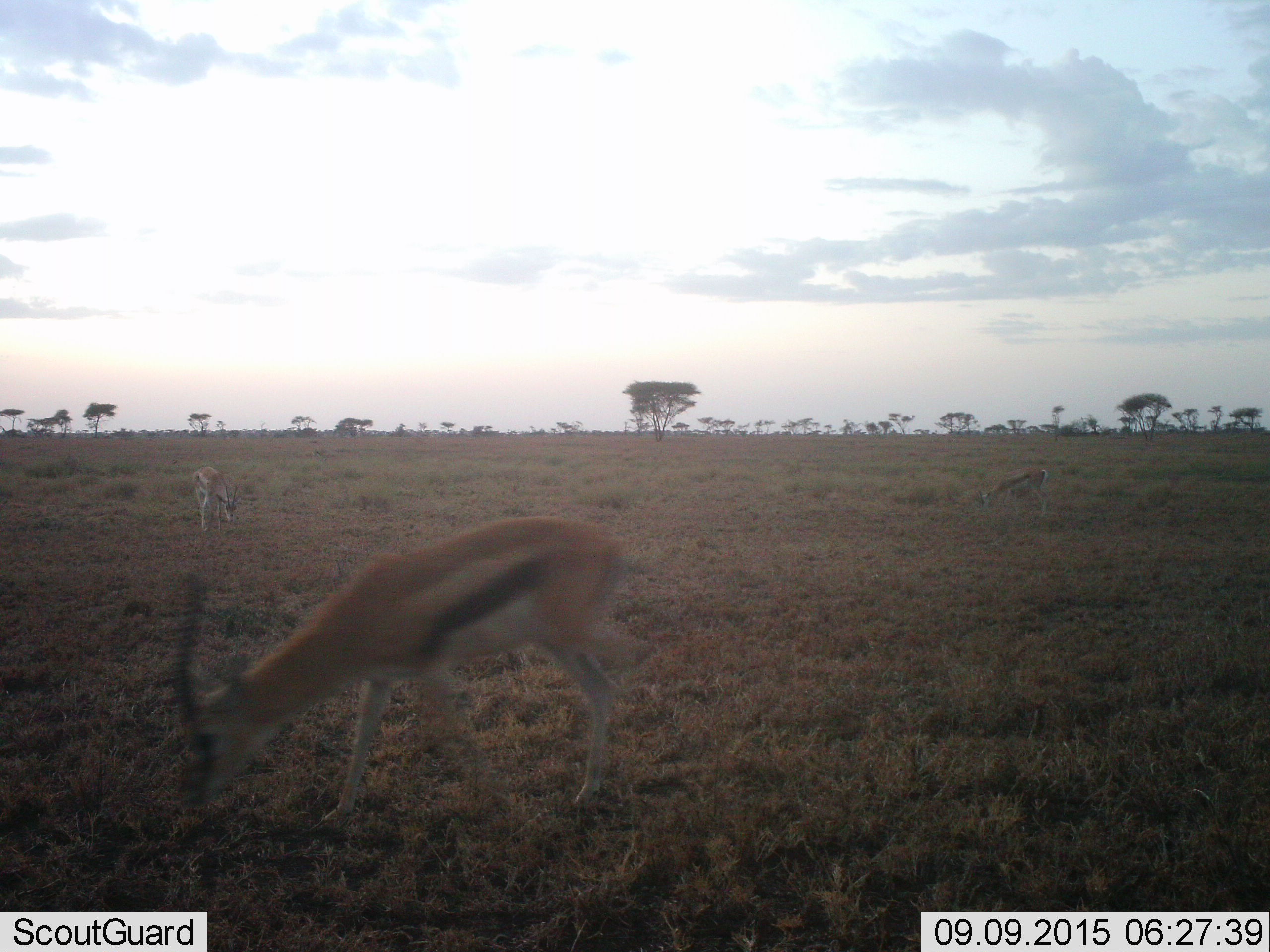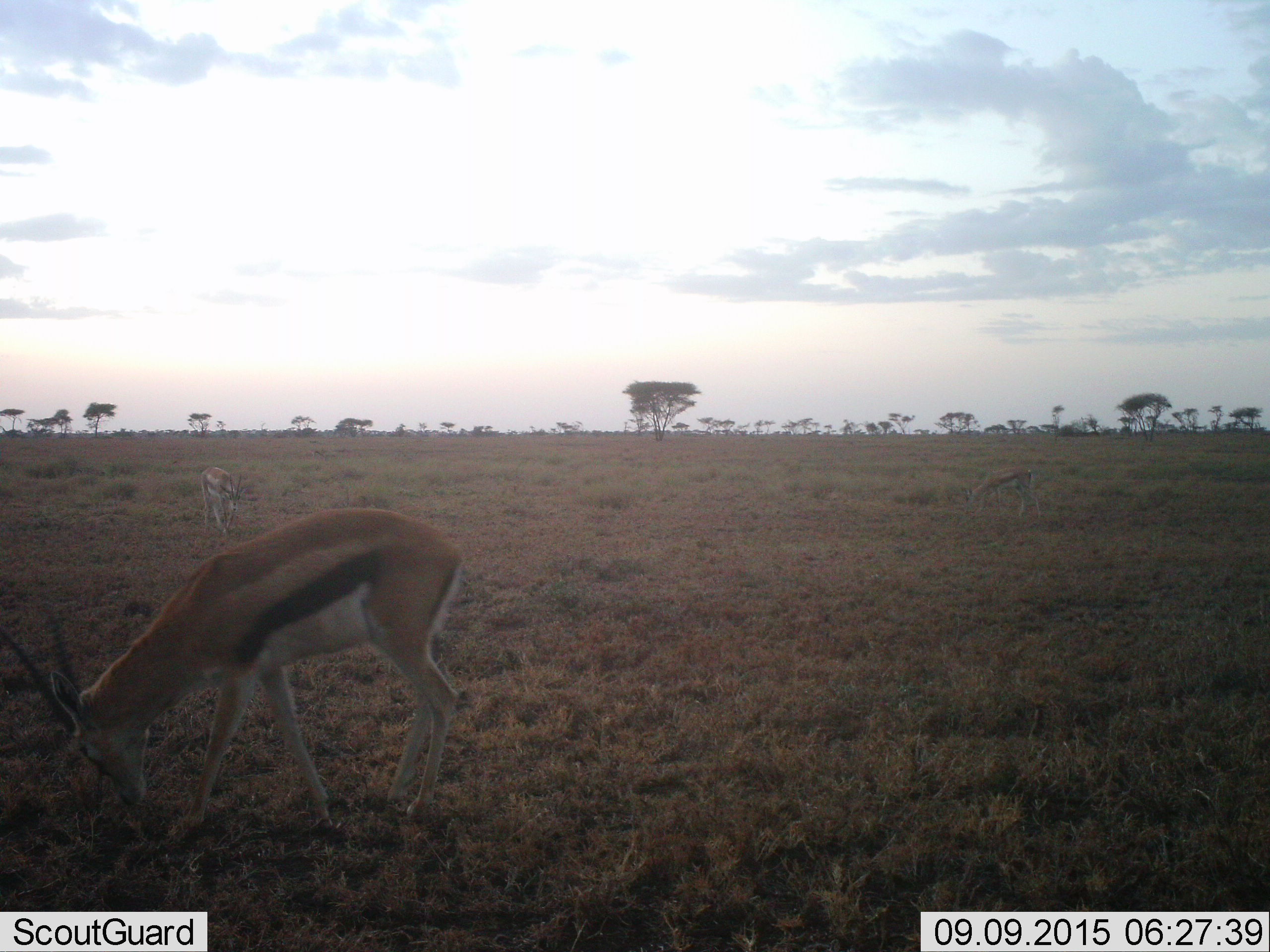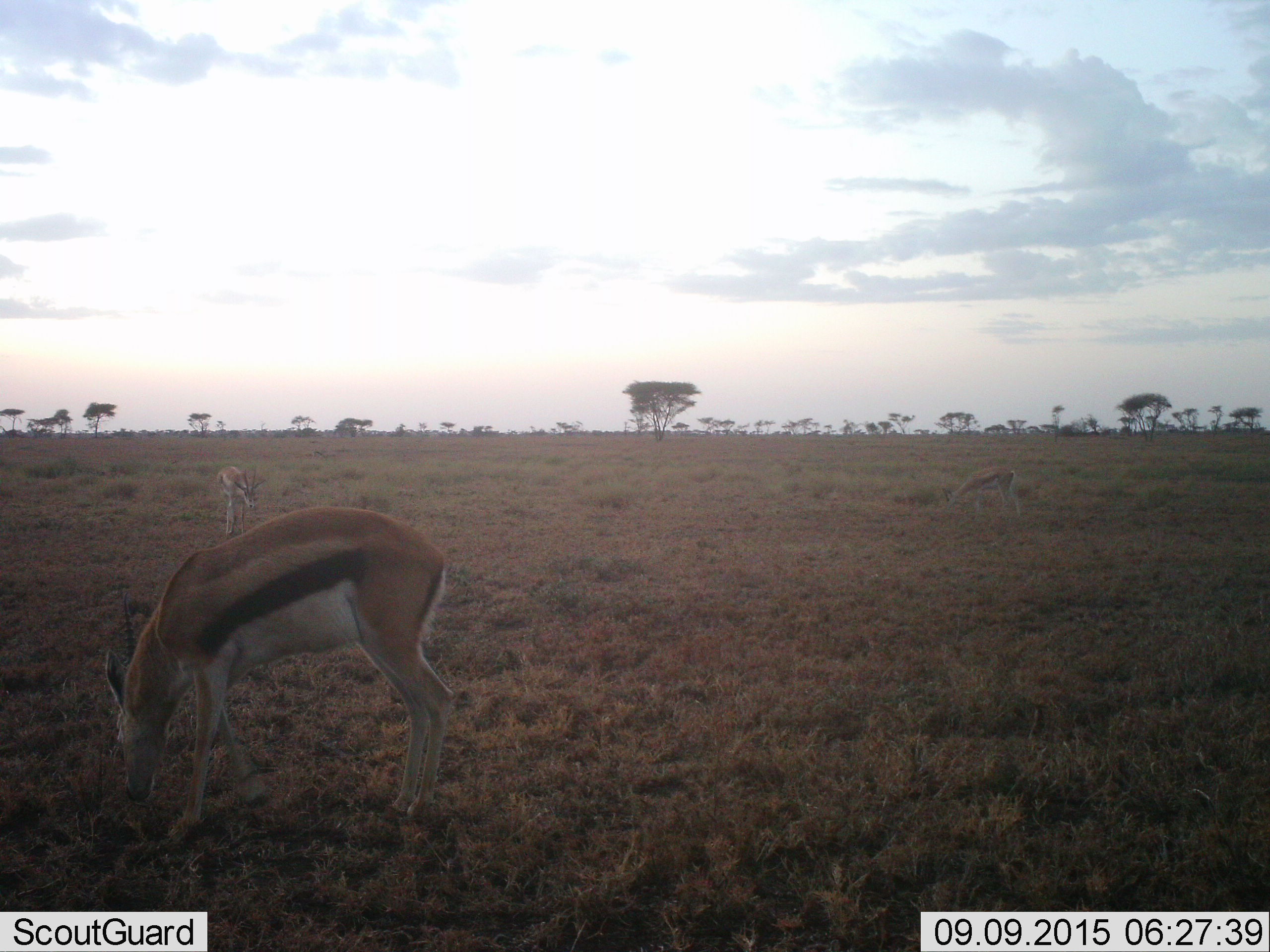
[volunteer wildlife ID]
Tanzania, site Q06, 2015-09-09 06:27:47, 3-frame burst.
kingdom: Animalia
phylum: Chordata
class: Mammalia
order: Artiodactyla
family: Bovidae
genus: Eudorcas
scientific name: Eudorcas thomsonii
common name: thomson's gazelle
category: gazellethomsons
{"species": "gazellethomsons (thomson's gazelle) (Eudorcas thomsonii)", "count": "3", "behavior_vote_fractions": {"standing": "44%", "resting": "0%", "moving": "56%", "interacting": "0%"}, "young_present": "0%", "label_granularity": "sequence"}